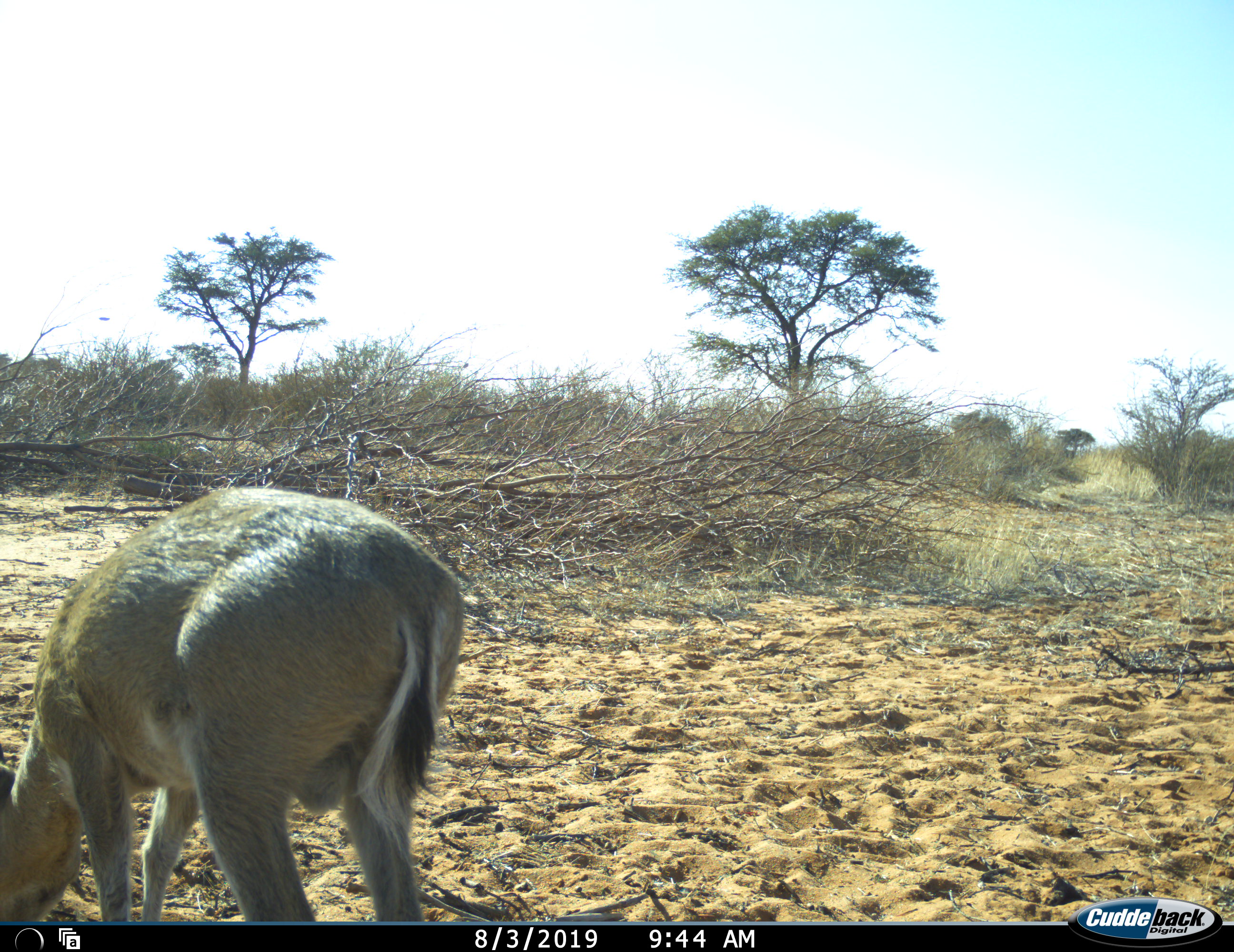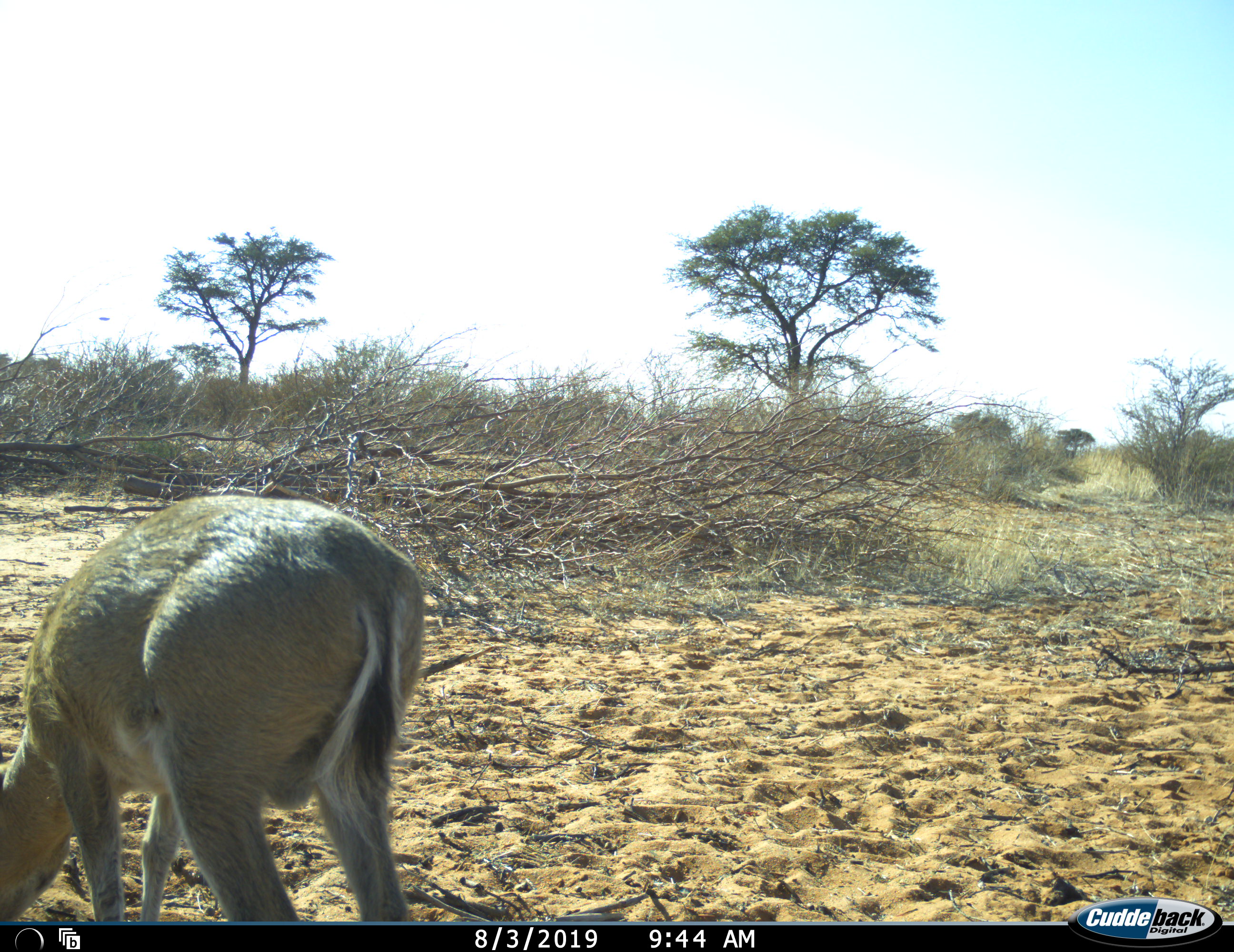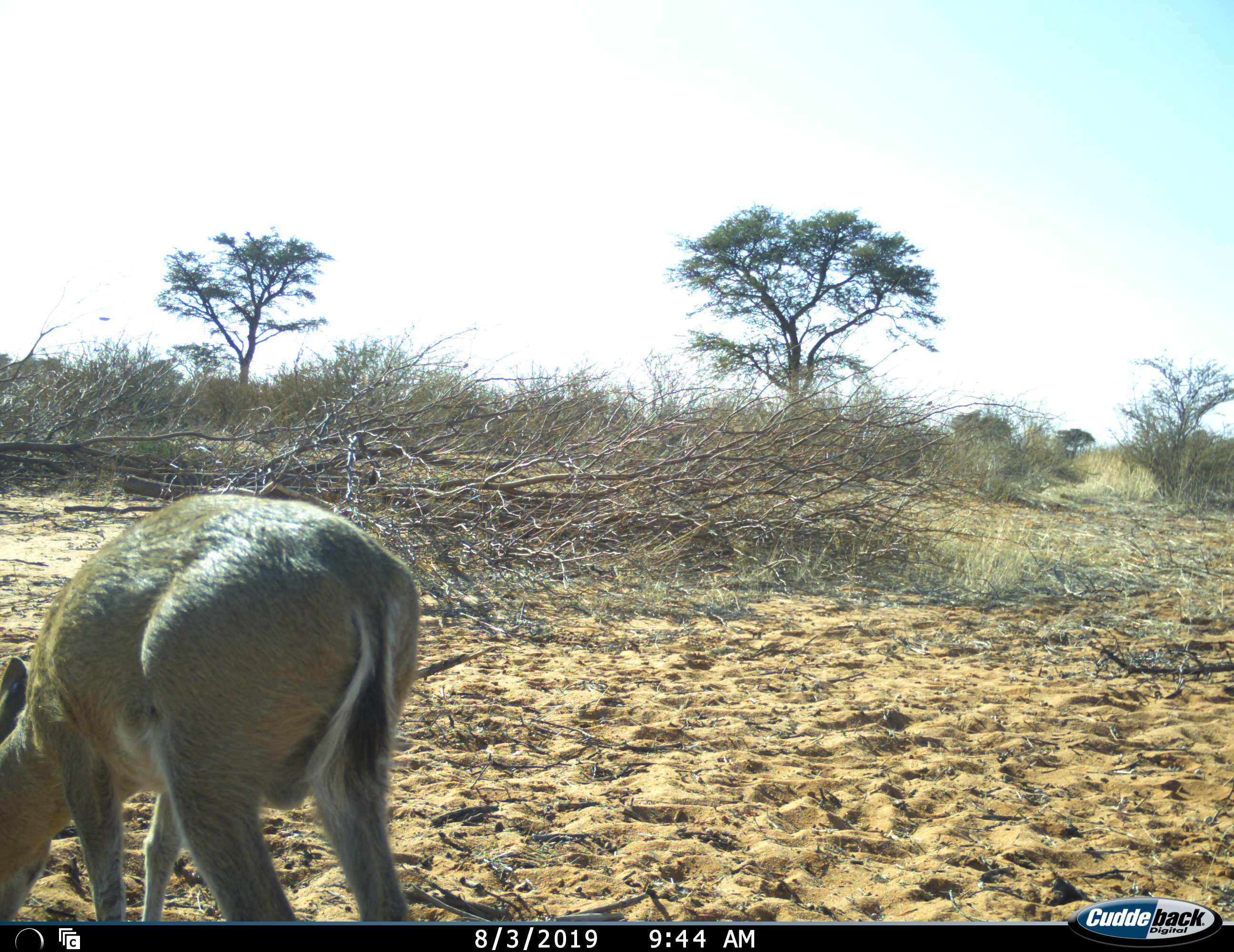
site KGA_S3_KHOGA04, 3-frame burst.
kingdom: Animalia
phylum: Chordata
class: Mammalia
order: Artiodactyla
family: Bovidae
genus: Sylvicapra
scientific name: Sylvicapra grimmia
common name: common duiker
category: duikercommongrey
Duikercommongrey (common duiker) (Sylvicapra grimmia), count 1. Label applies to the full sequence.